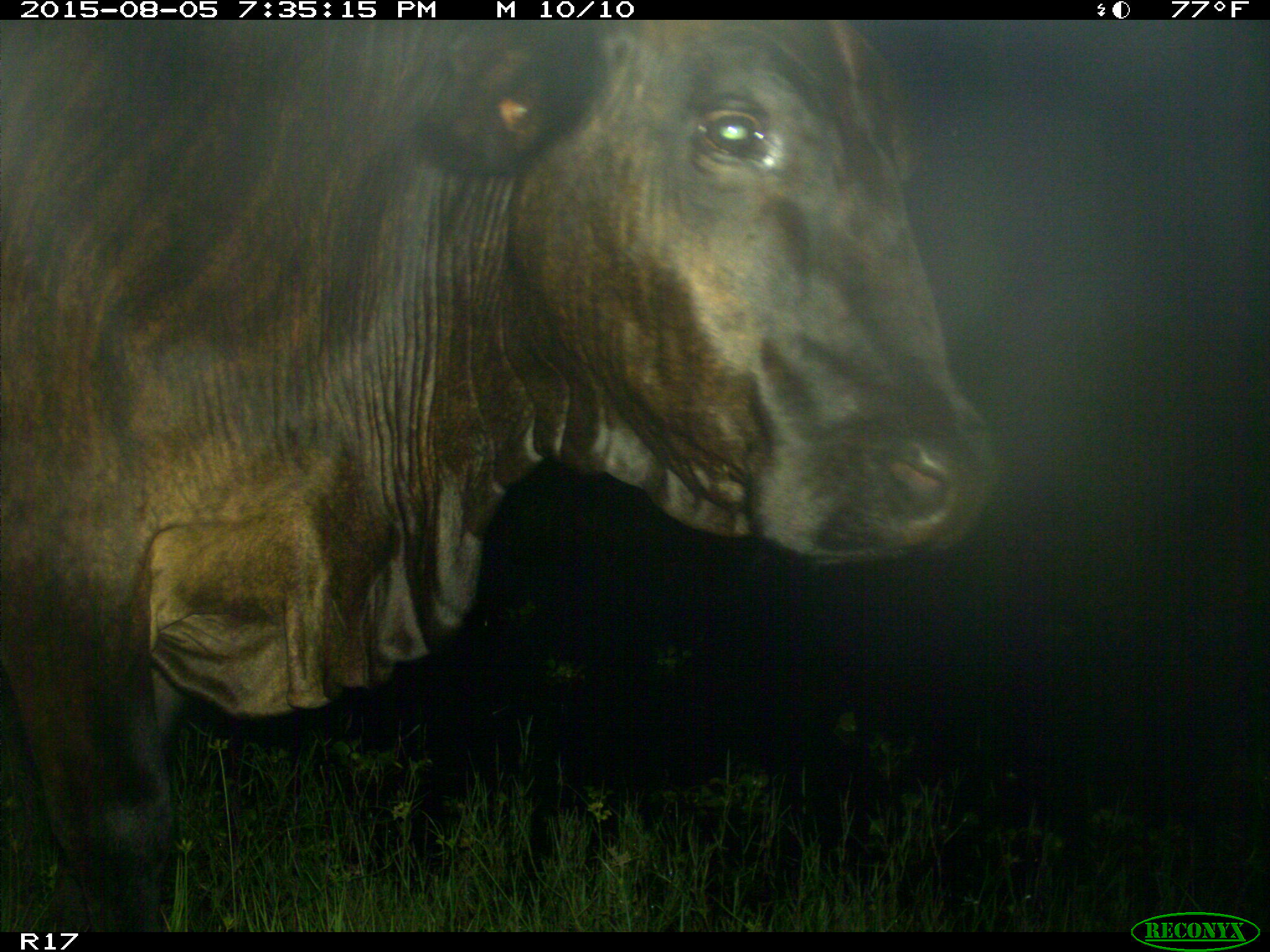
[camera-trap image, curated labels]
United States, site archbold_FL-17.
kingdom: Animalia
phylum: Chordata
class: Mammalia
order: Artiodactyla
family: Bovidae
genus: Bos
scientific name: Bos taurus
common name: domestic cow